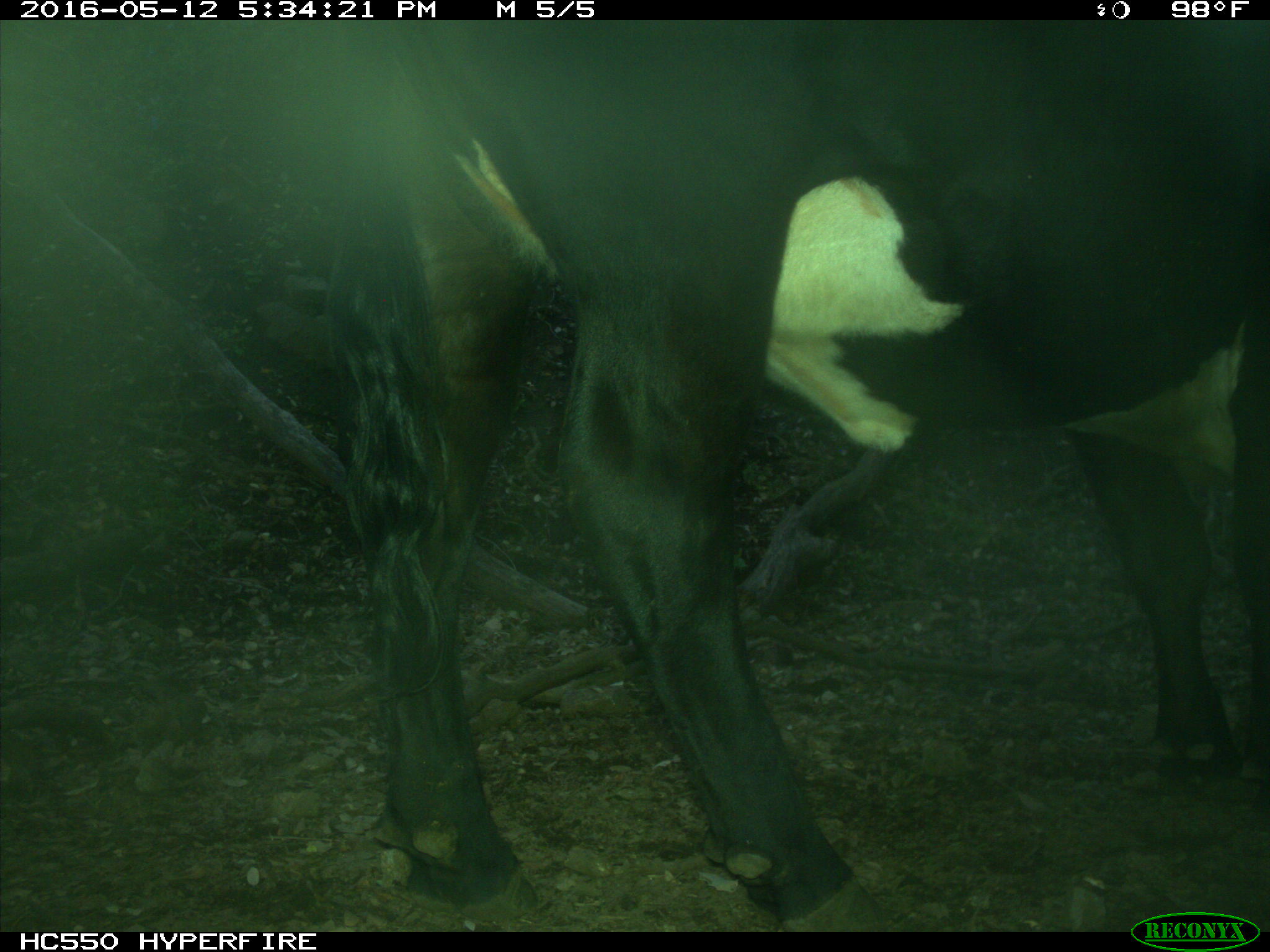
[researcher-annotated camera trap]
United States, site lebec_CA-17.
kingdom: Animalia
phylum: Chordata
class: Mammalia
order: Artiodactyla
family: Bovidae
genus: Bos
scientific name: Bos taurus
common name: domestic cow